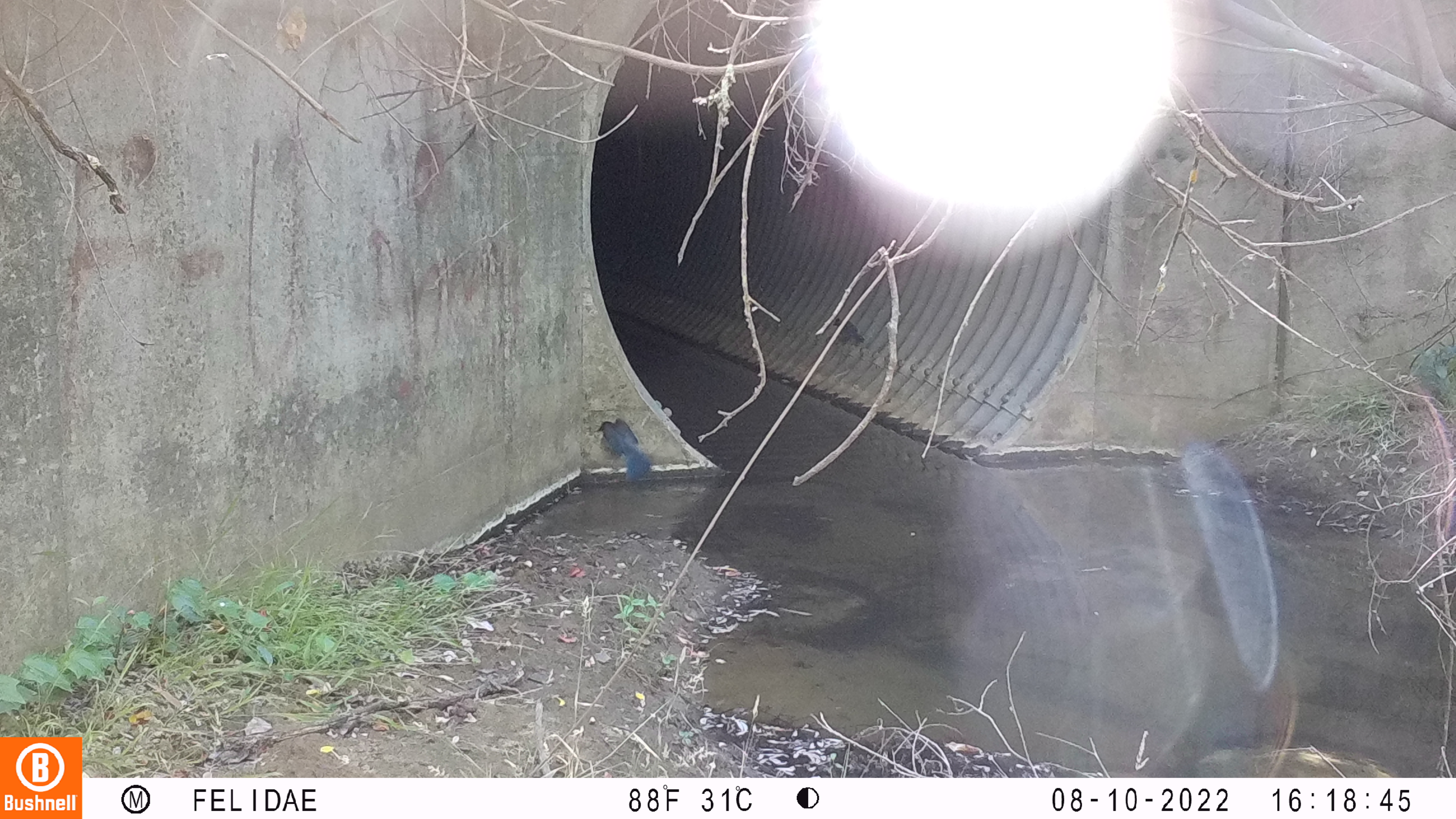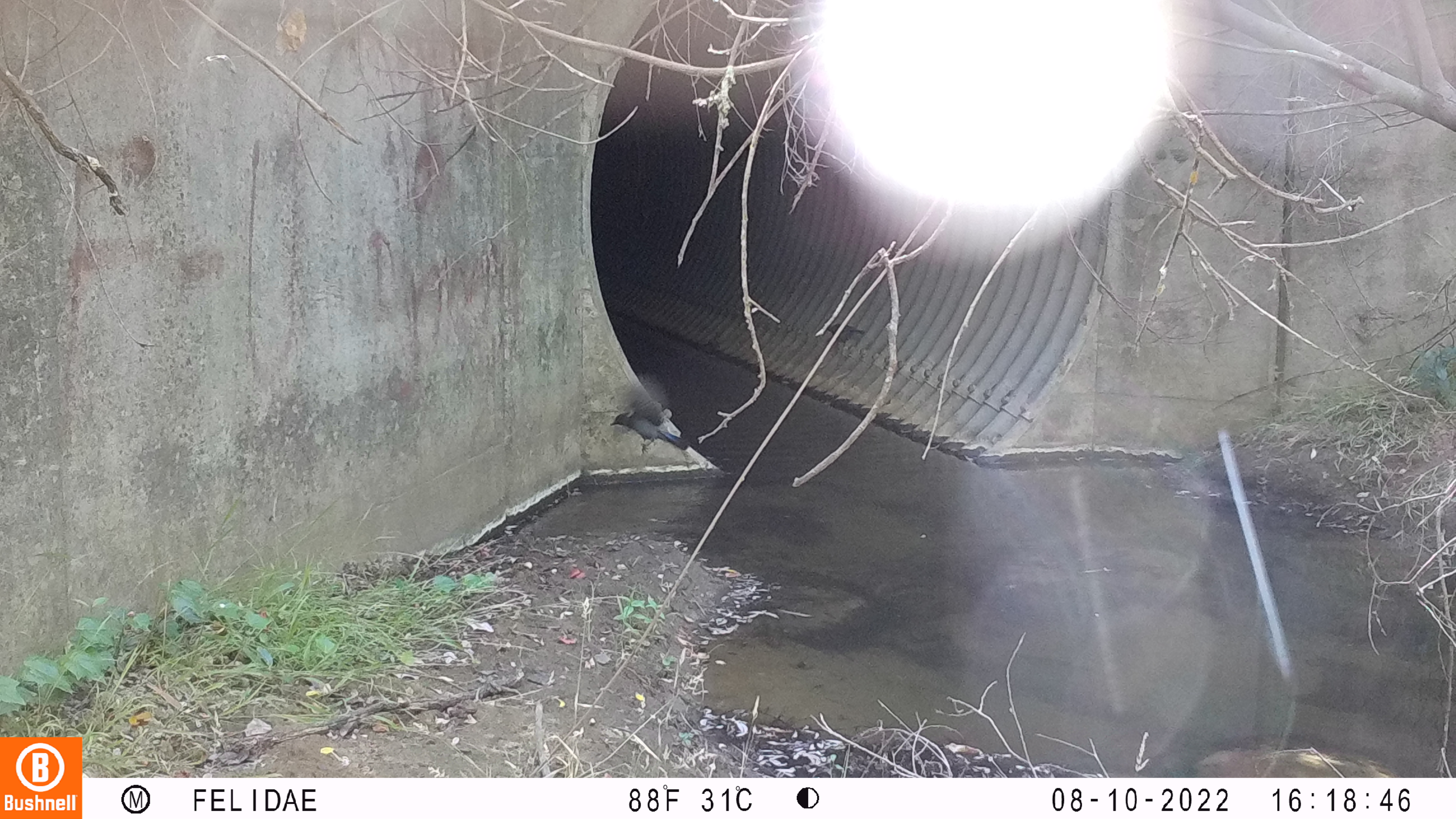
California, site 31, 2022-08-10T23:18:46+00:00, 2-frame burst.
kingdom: Animalia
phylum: Chordata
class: Aves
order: Passeriformes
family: Corvidae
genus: Cyanocitta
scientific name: Cyanocitta stelleri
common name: steller's jay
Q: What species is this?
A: Steller's jay (Cyanocitta stelleri).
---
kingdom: Animalia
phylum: Chordata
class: Aves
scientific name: Aves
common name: bird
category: unknown bird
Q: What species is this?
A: Unknown bird (bird) (Aves).